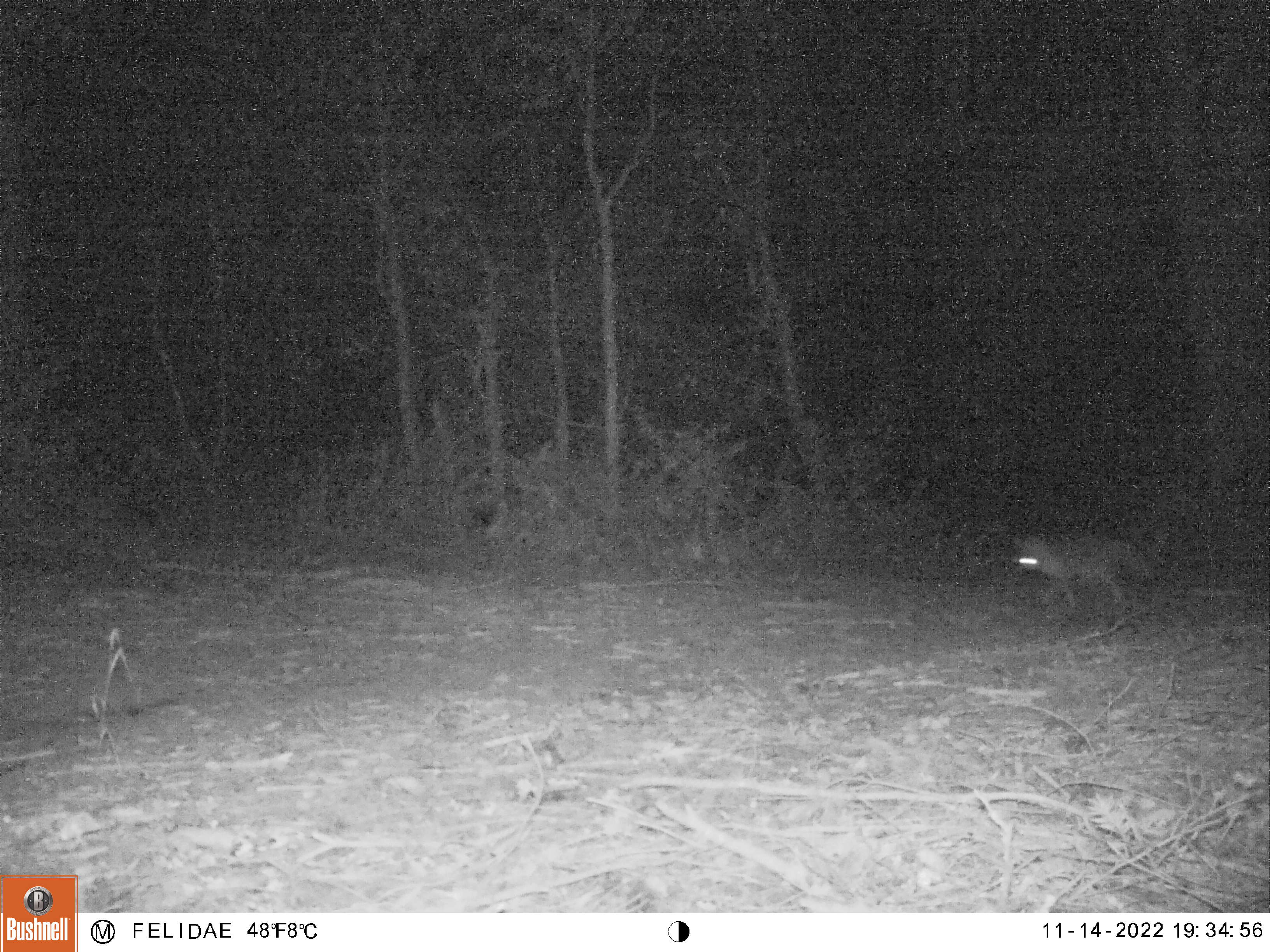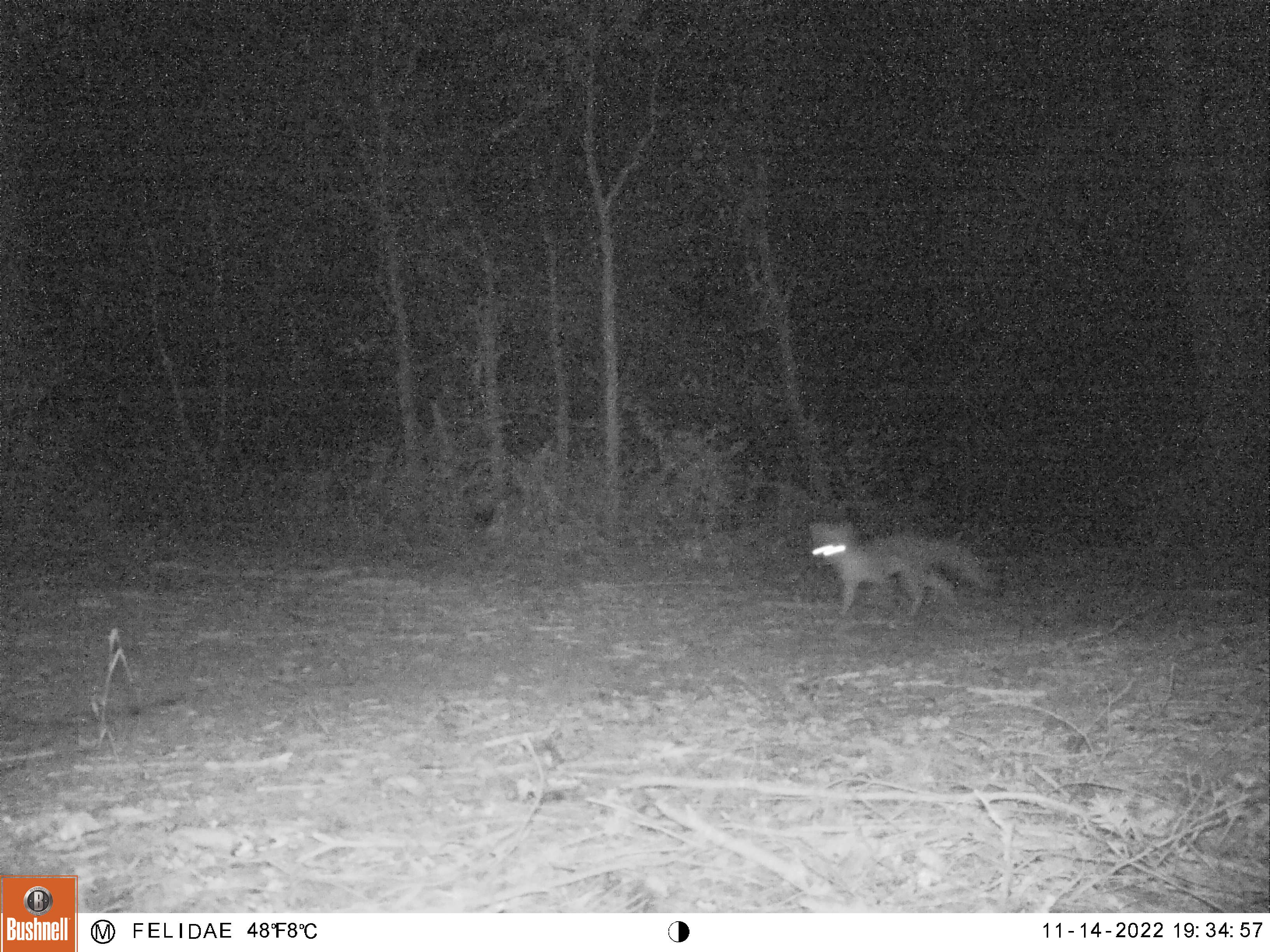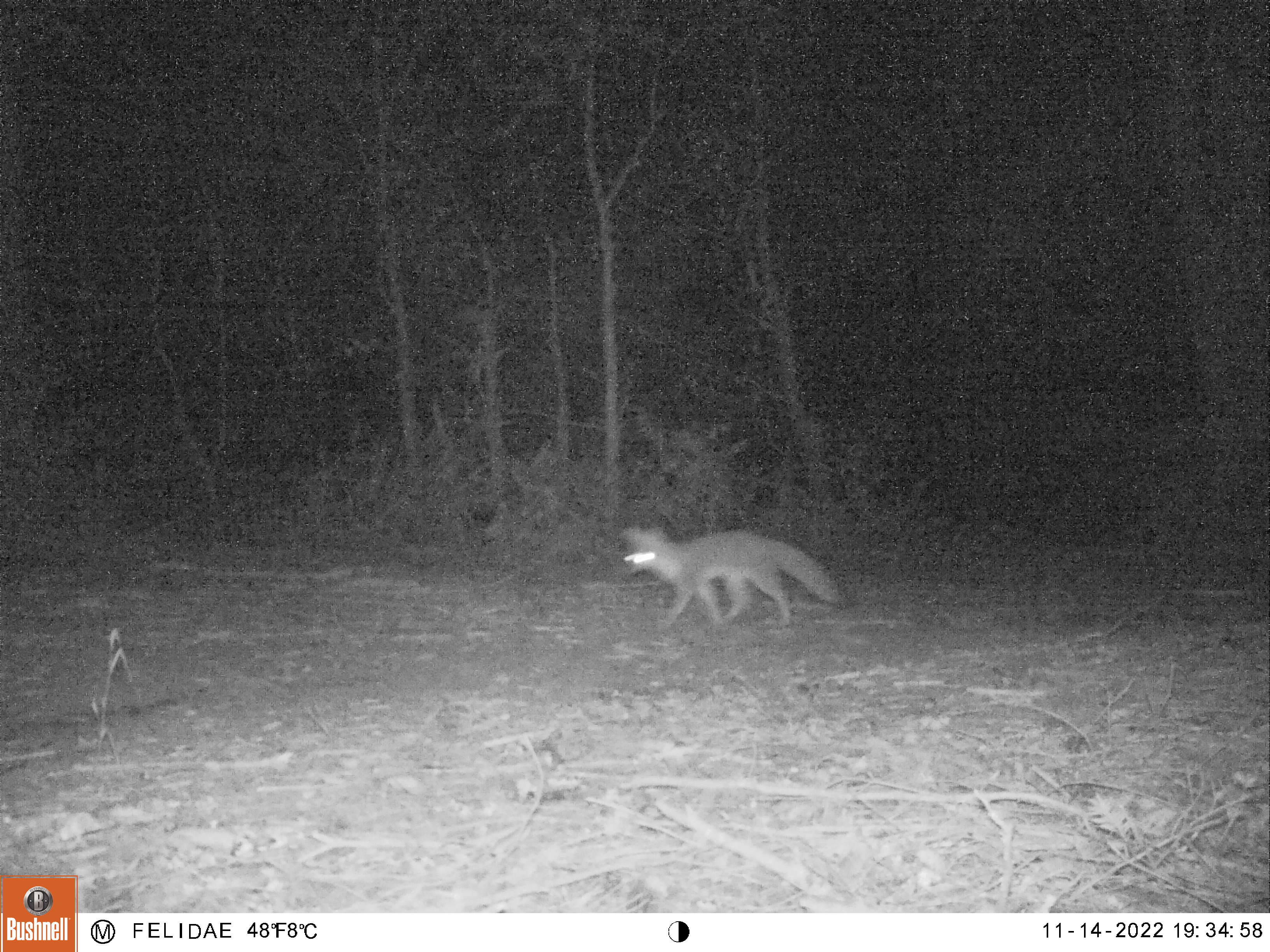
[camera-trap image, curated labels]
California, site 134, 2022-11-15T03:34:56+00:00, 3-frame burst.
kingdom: Animalia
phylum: Chordata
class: Mammalia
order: Carnivora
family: Canidae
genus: Urocyon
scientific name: Urocyon cinereoargenteus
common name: gray fox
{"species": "gray fox (Urocyon cinereoargenteus)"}